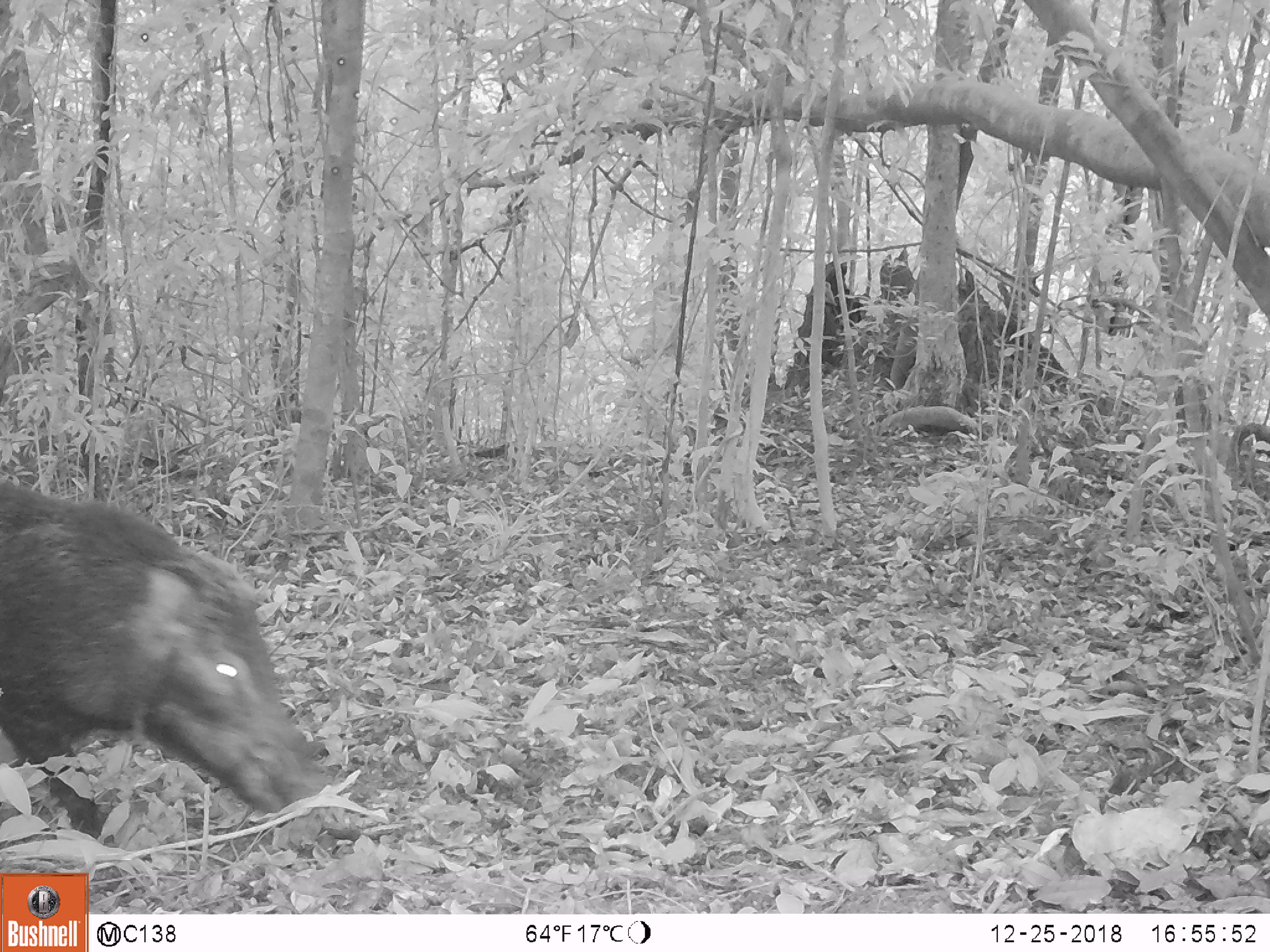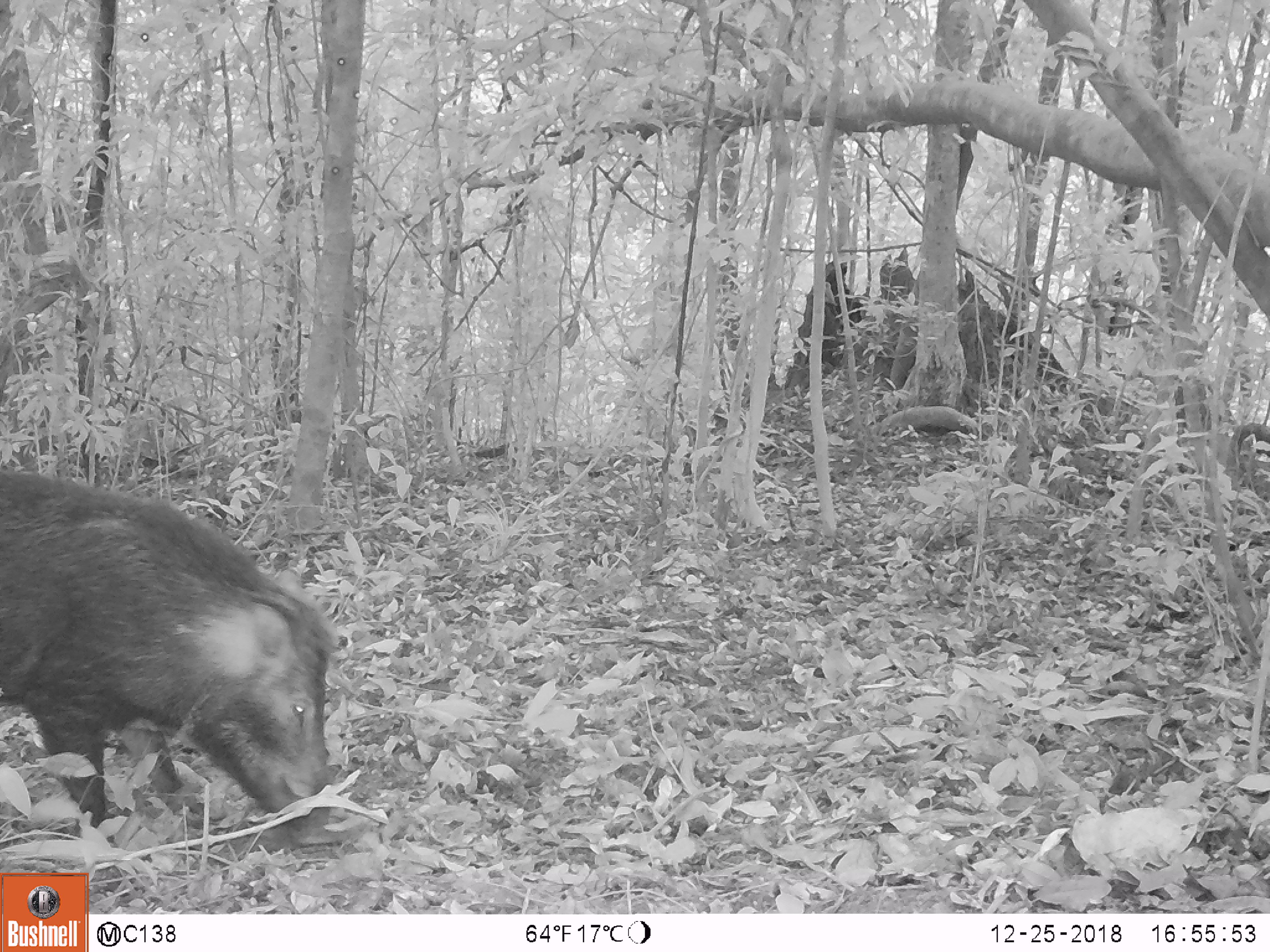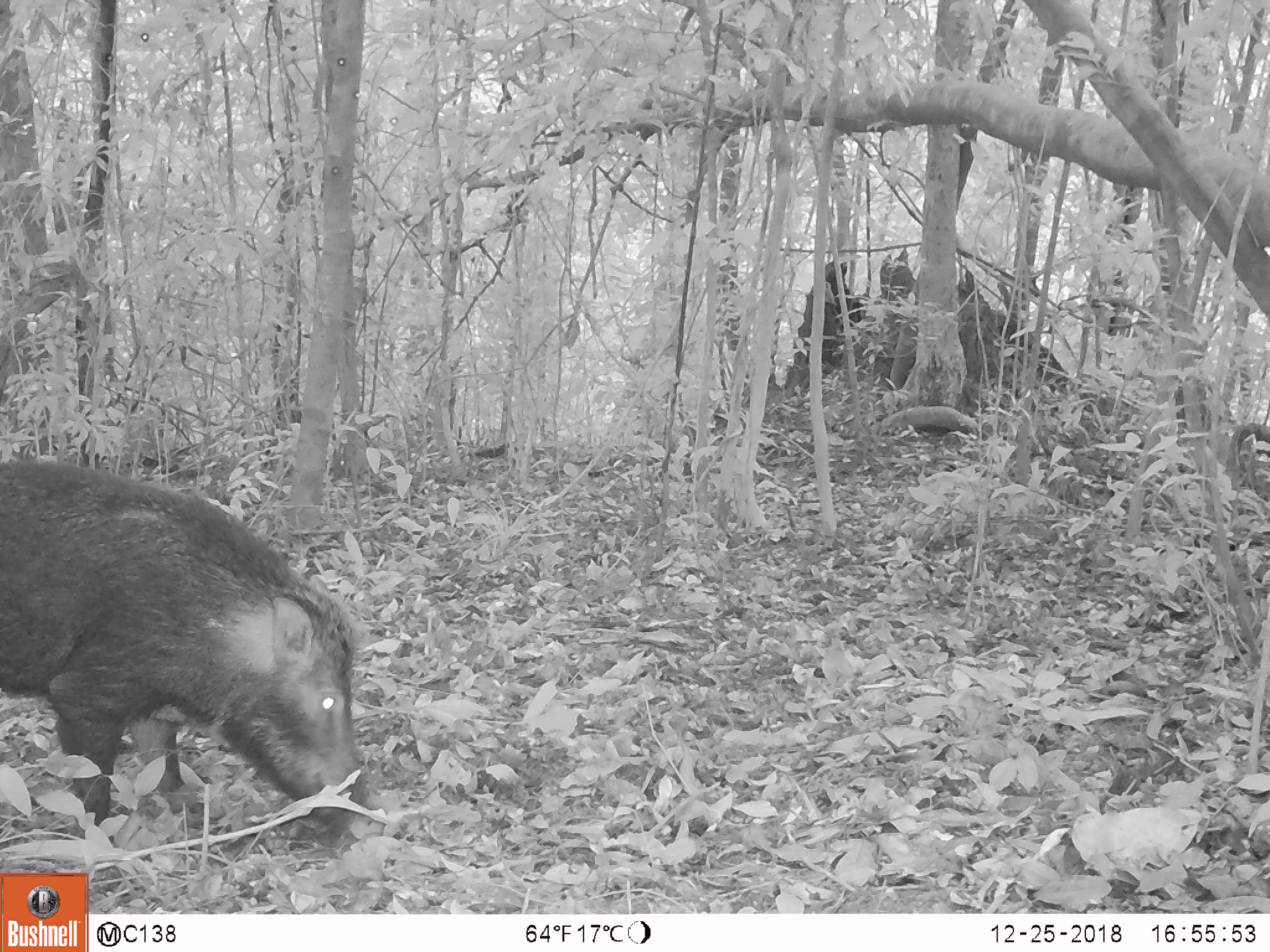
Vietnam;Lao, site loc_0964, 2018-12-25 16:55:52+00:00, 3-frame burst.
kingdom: Animalia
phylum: Chordata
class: Mammalia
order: Artiodactyla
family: Suidae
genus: Sus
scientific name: Sus scrofa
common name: eurasian wild pig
Eurasian wild pig (Sus scrofa). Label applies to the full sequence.